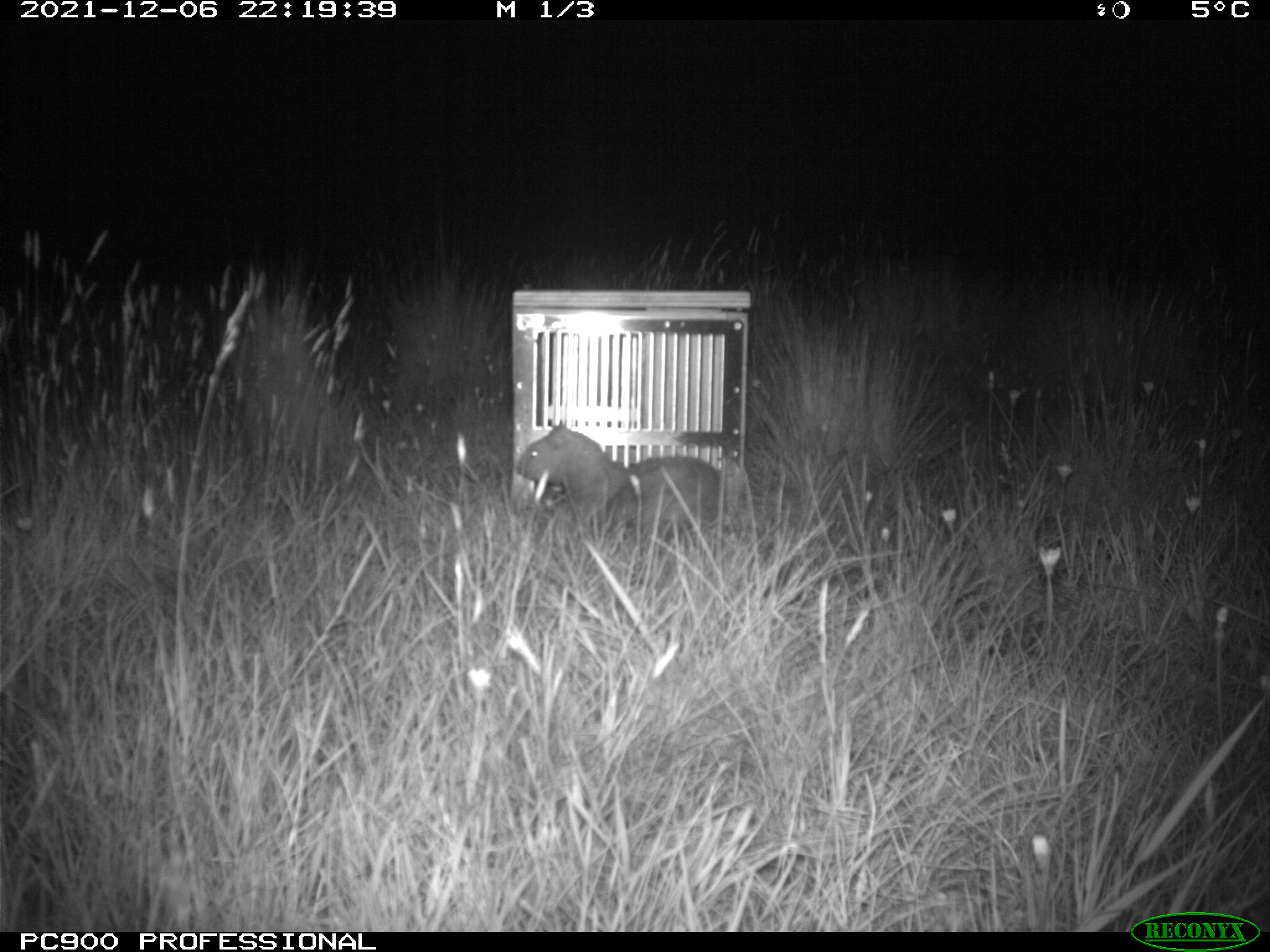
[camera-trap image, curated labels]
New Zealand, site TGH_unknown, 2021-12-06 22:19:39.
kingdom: Animalia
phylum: Chordata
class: Mammalia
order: Carnivora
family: Mustelidae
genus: Mustela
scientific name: Mustela furo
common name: ferret